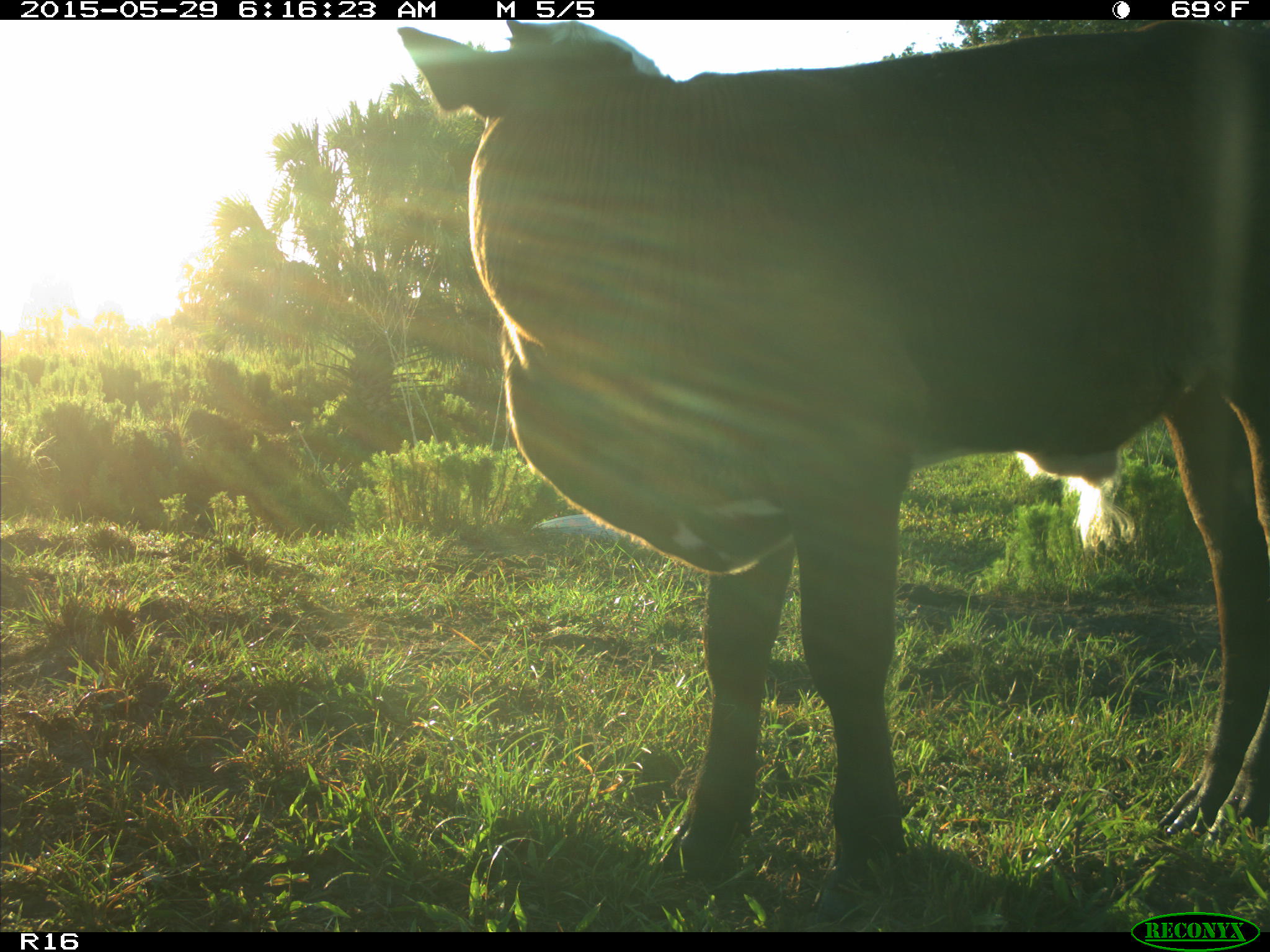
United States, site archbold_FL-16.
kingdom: Animalia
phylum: Chordata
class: Mammalia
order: Artiodactyla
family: Bovidae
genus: Bos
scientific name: Bos taurus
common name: domestic cow